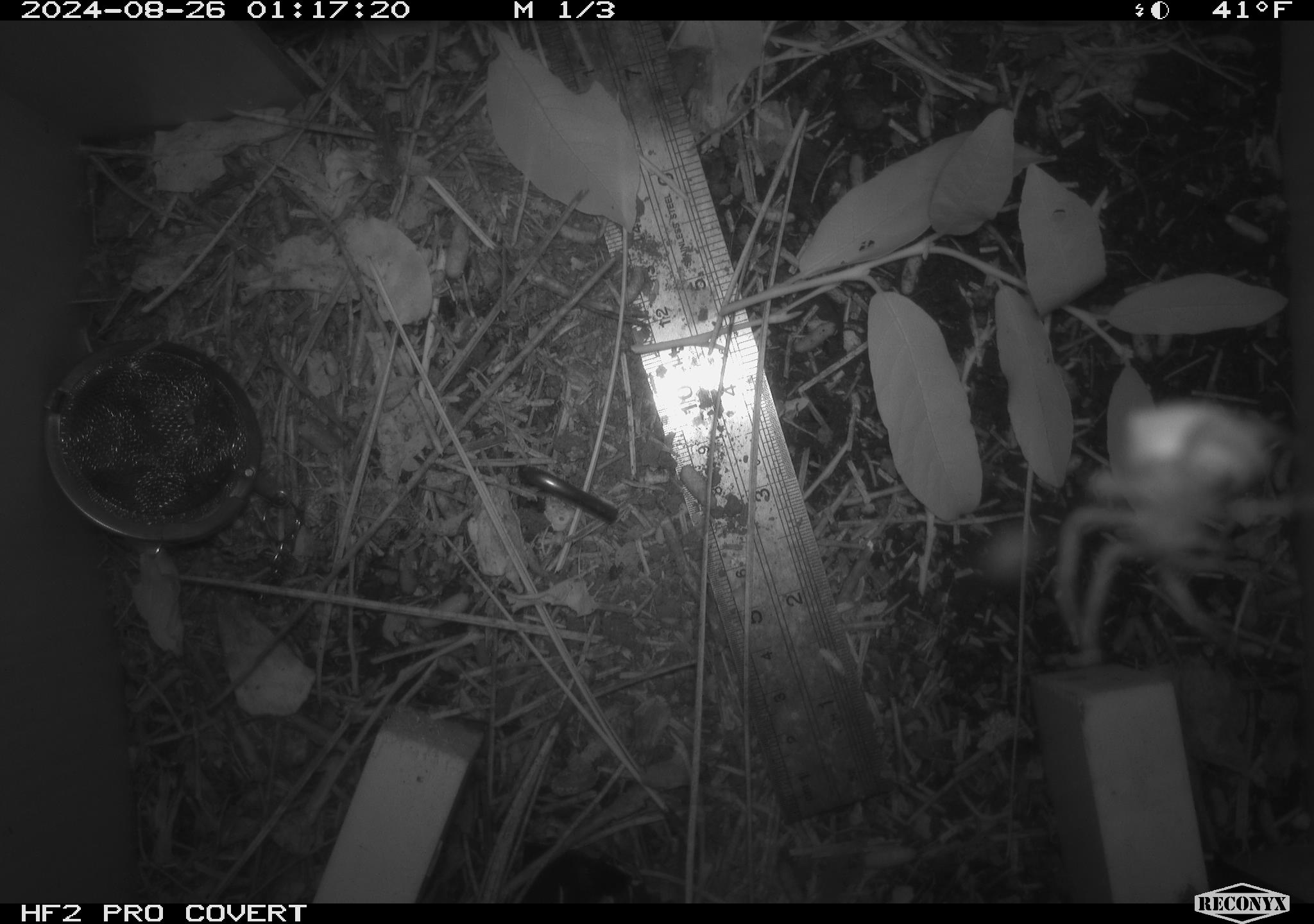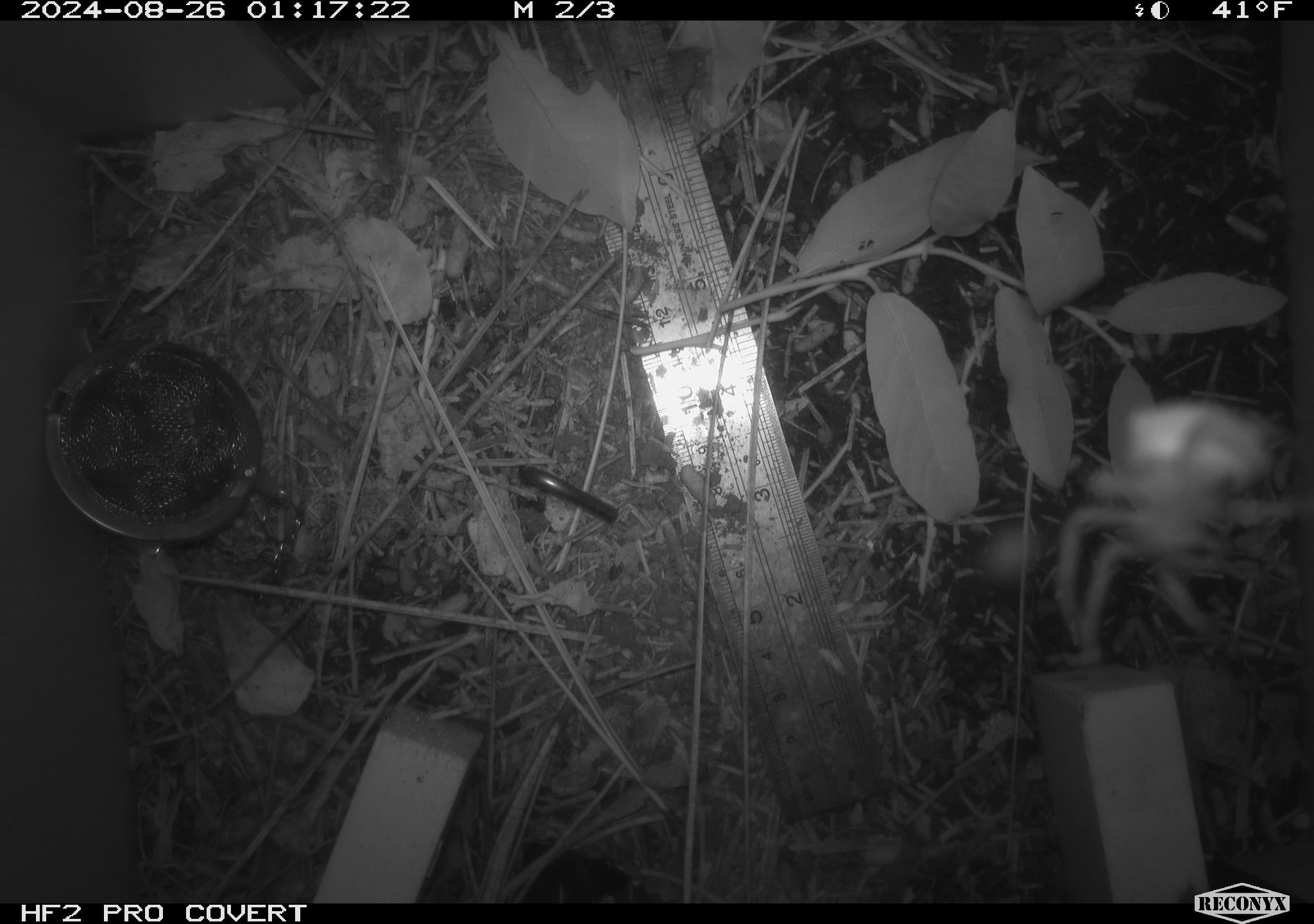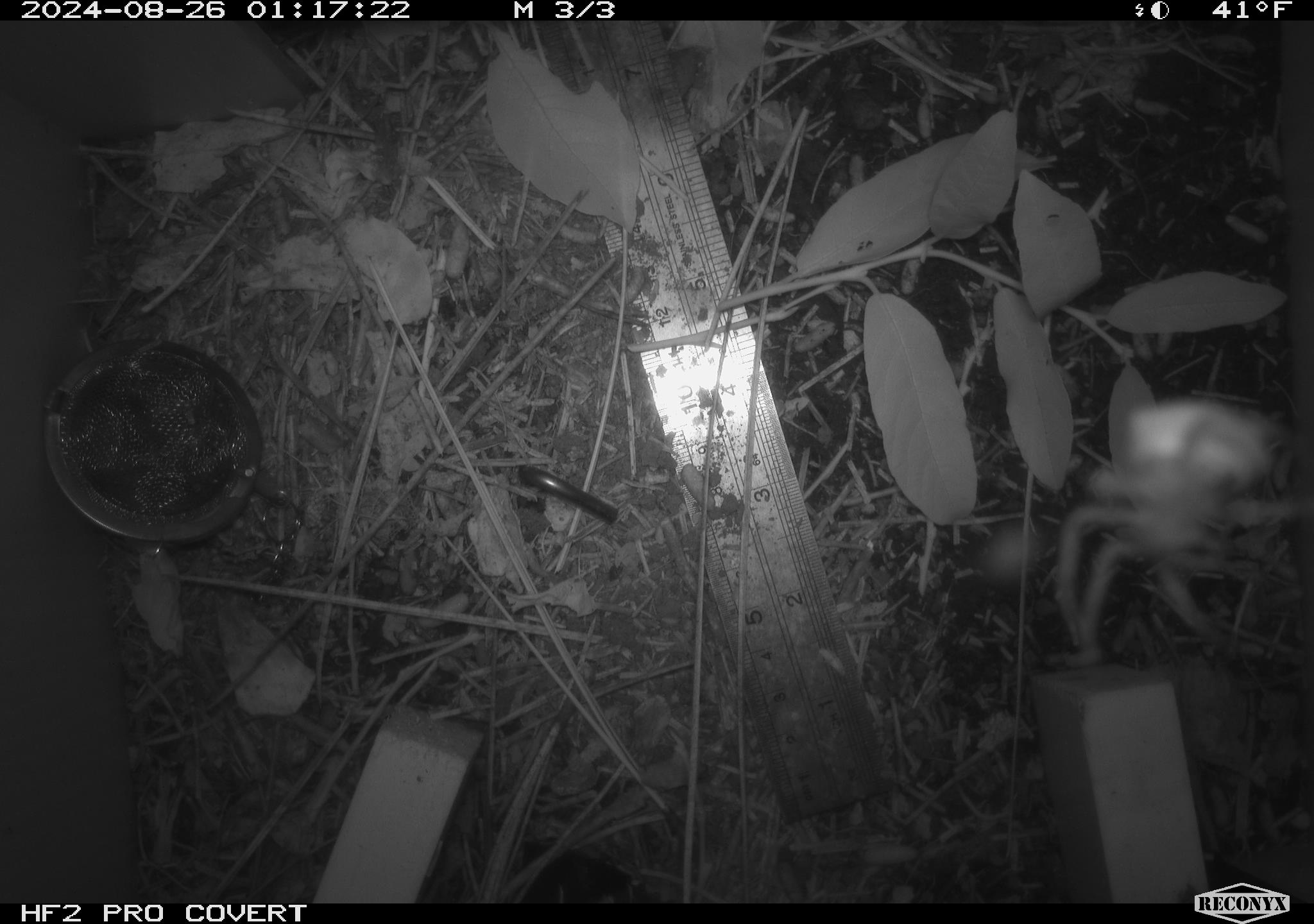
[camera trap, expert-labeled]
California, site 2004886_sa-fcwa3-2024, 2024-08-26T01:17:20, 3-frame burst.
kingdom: Animalia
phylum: Arthropoda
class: Arachnida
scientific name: Arachnida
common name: arachnids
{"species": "arachnids (Arachnida)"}